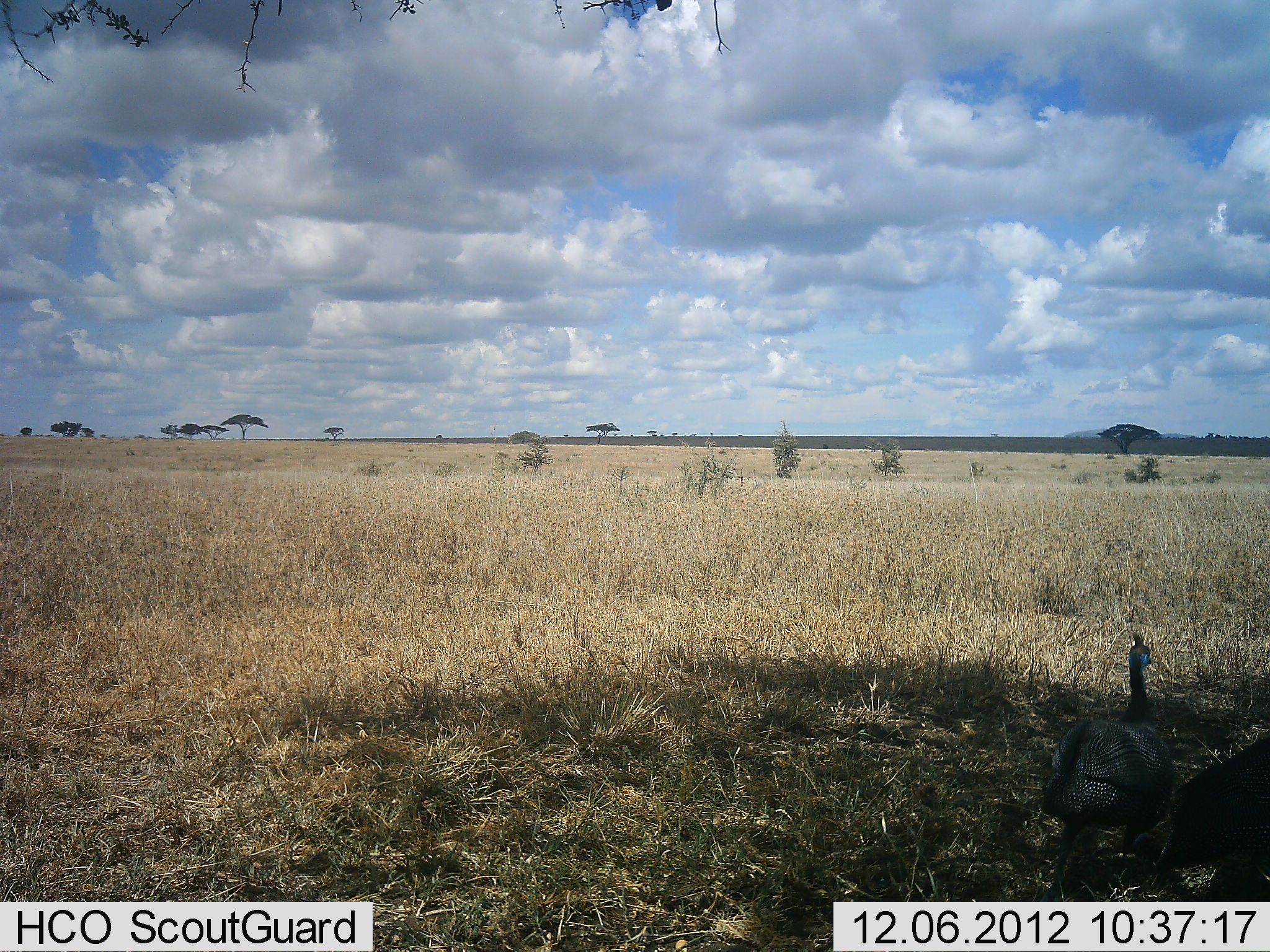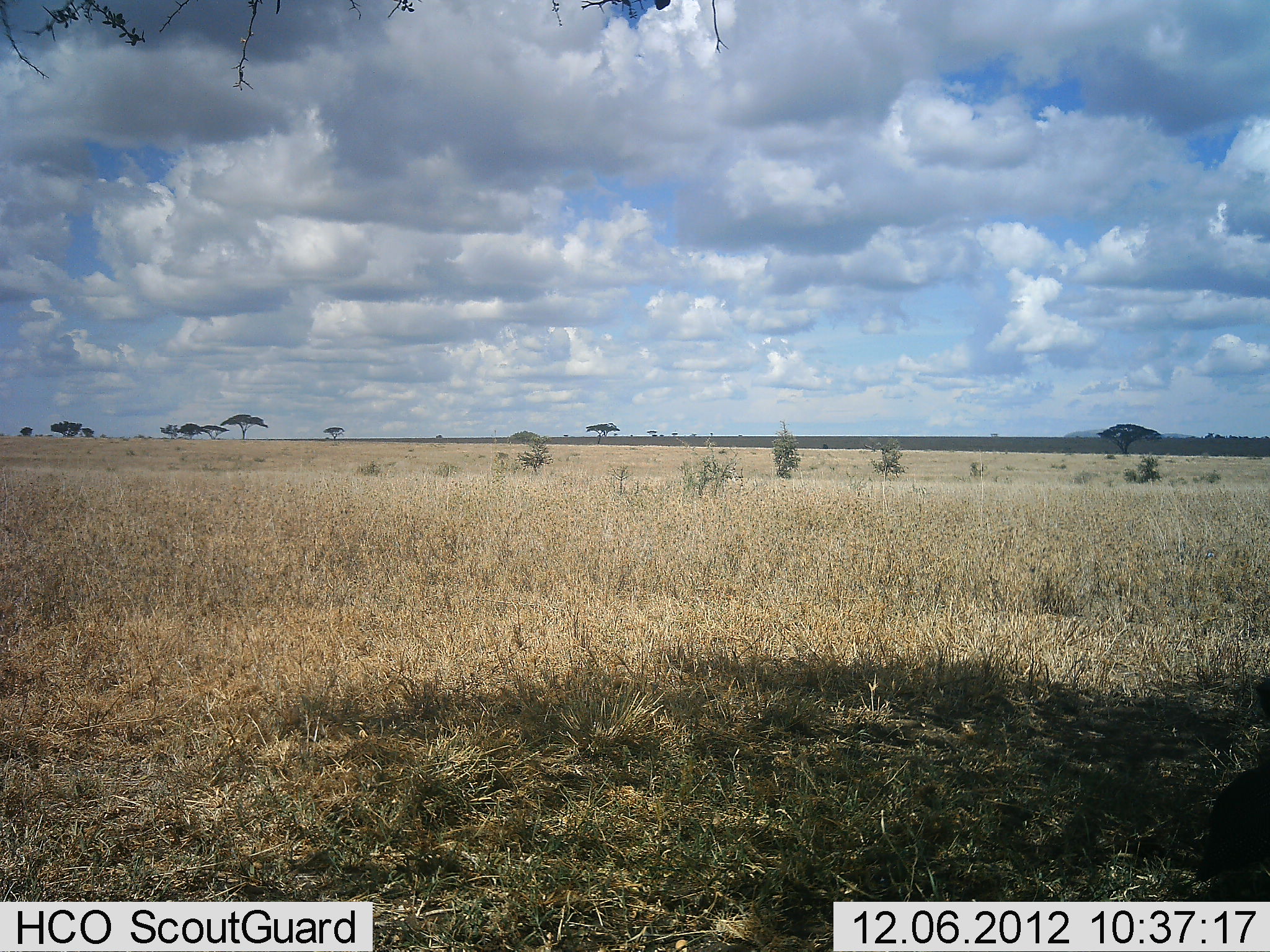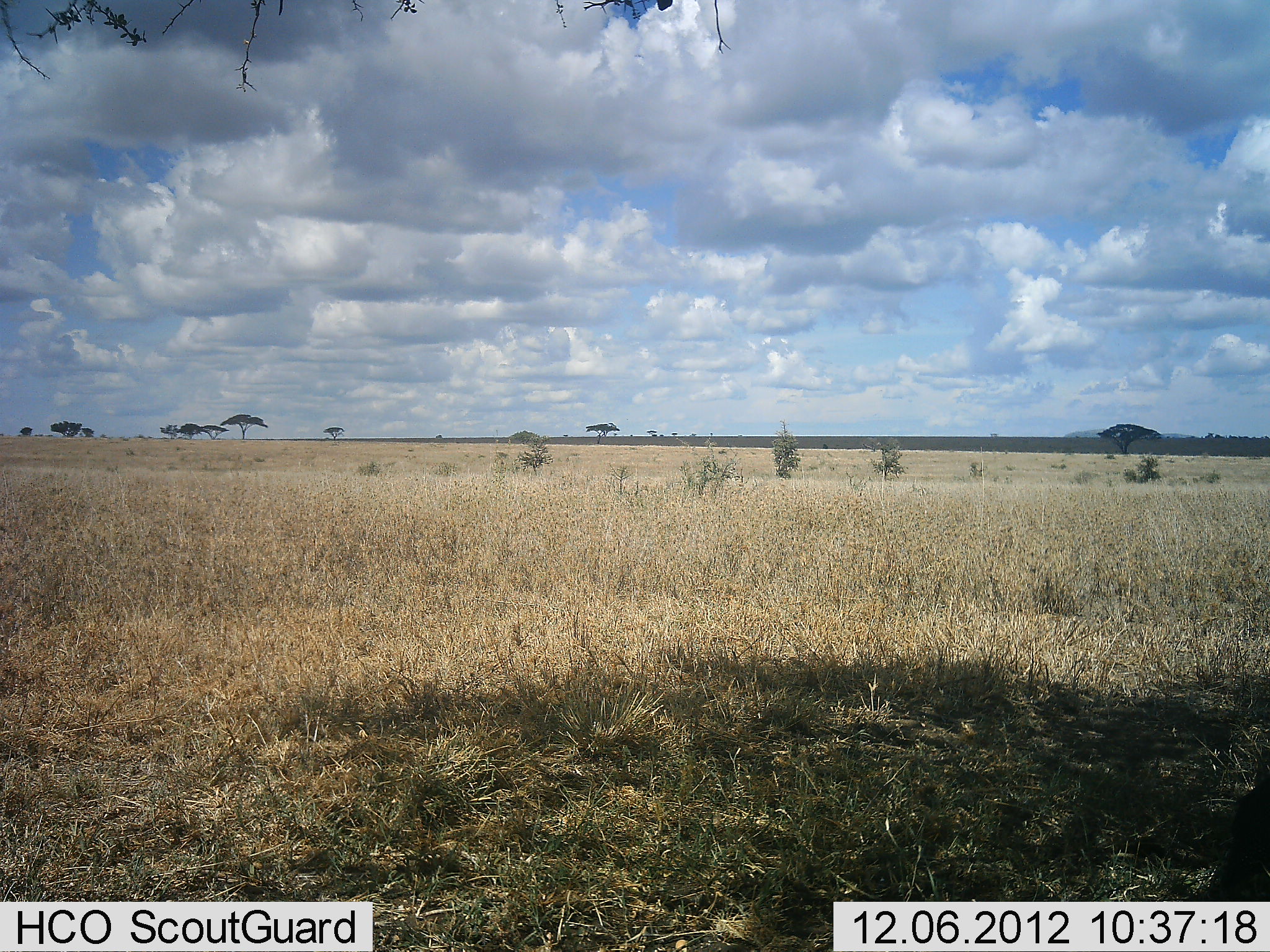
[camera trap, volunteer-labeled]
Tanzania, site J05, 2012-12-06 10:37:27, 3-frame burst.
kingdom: Animalia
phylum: Chordata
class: Aves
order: Galliformes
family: Numididae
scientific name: Numididae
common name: guinea fowl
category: guineafowl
Guineafowl (guinea fowl) (Numididae), count 2. Behavior (volunteer vote fractions): standing 5%, resting 0%, moving 100%, interacting 0%. Young present (vote fraction): 0%. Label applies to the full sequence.